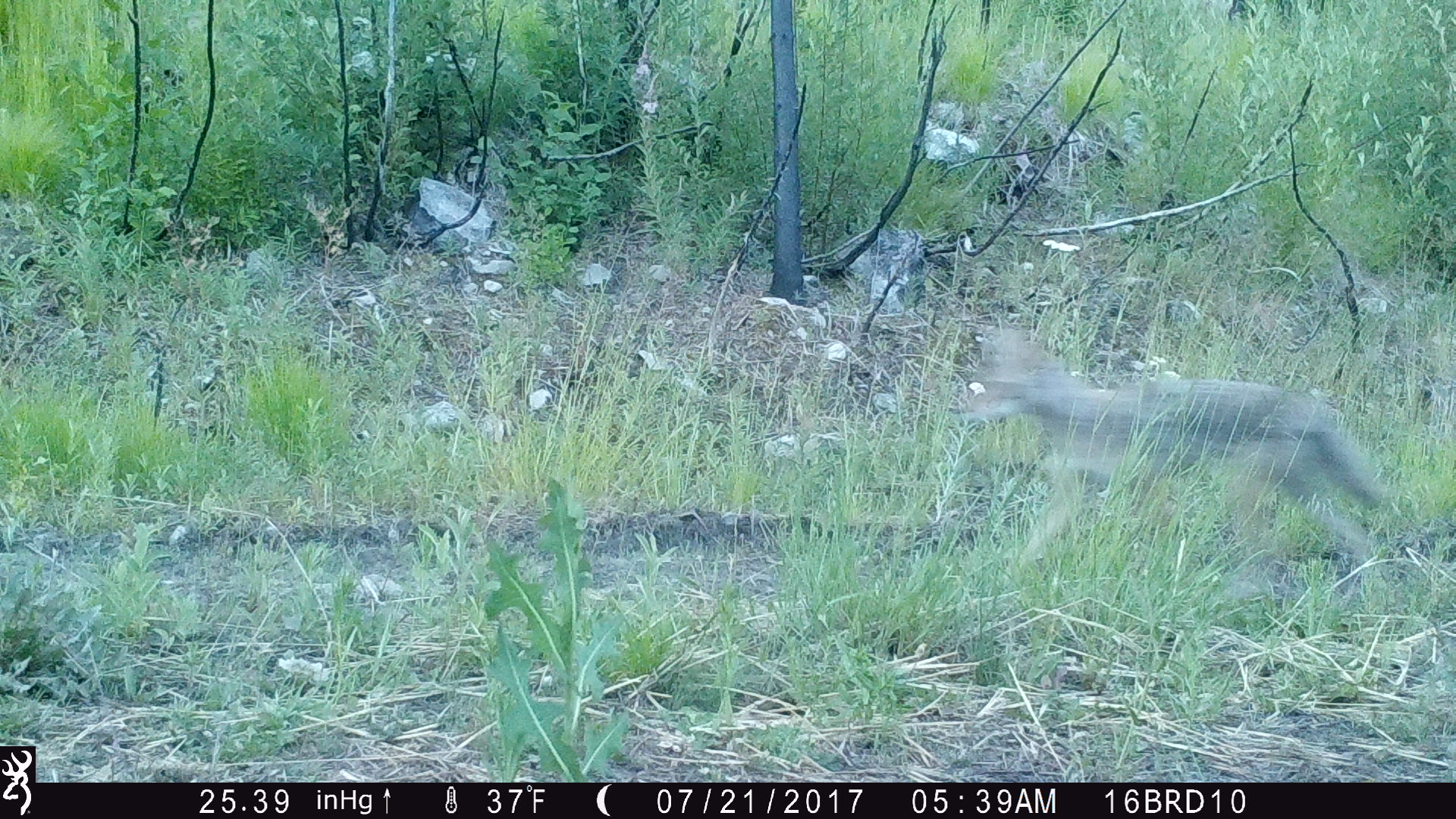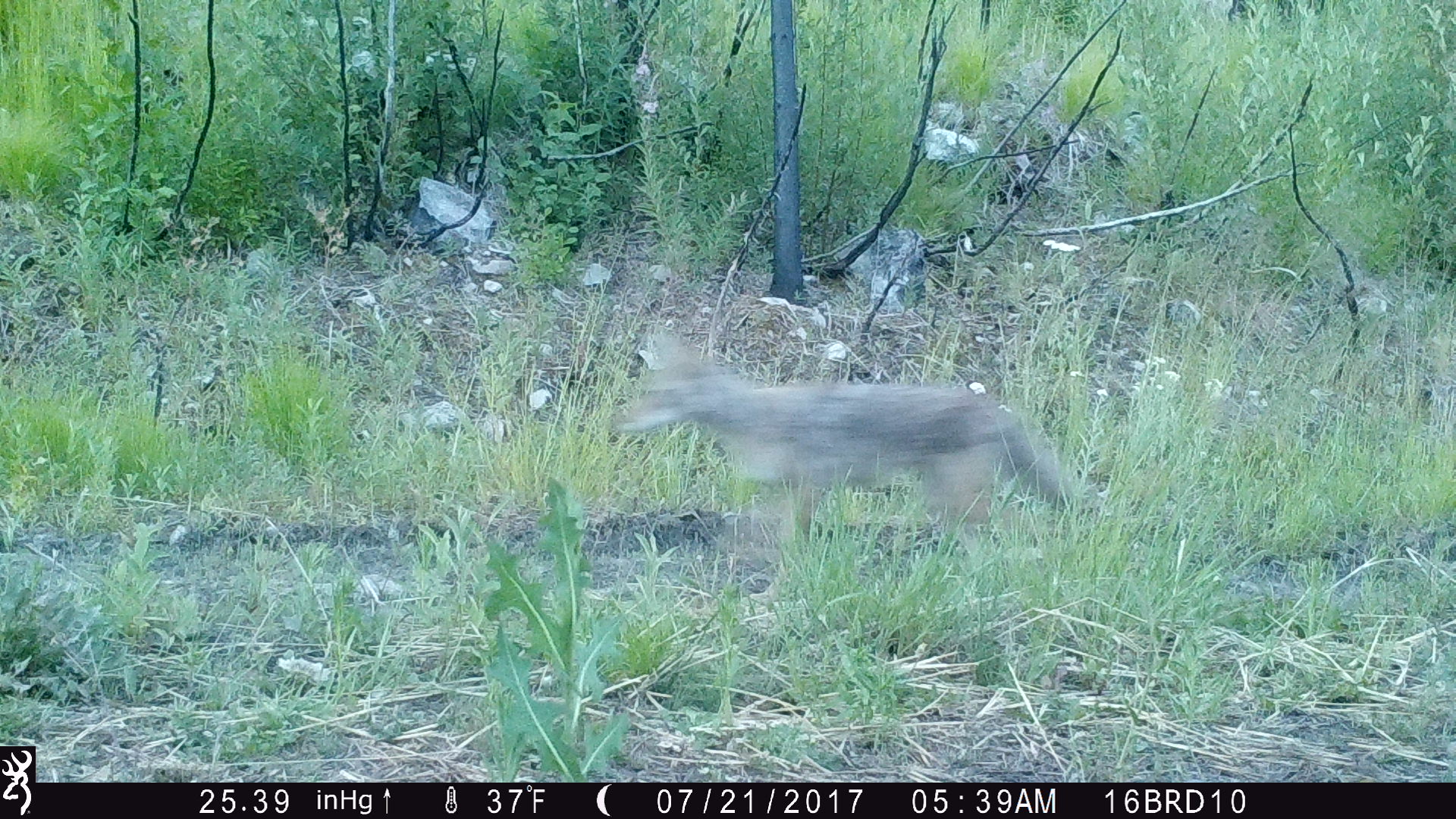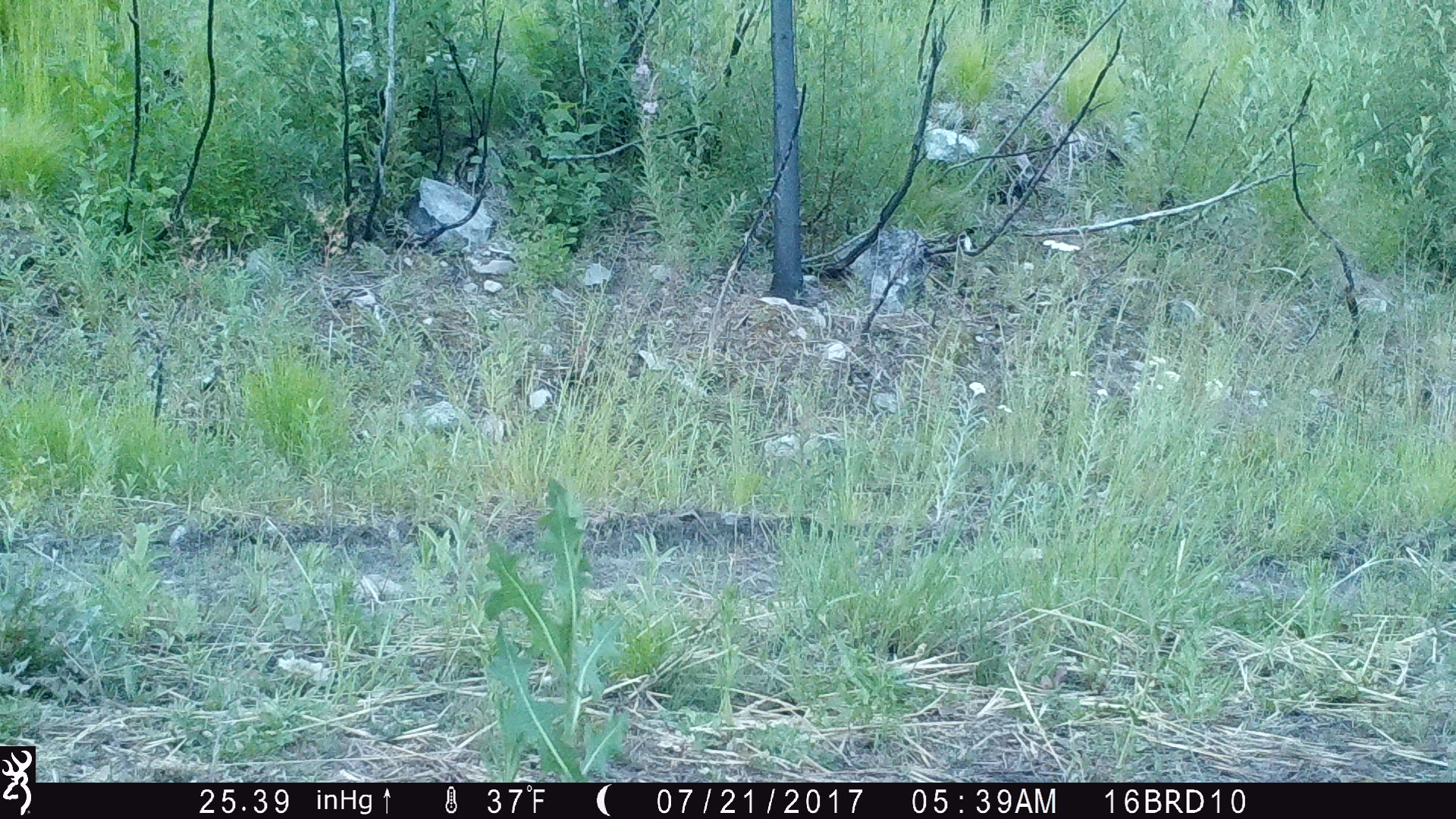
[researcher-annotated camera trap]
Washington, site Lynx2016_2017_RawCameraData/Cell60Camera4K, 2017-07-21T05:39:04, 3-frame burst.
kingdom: Animalia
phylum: Chordata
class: Mammalia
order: Carnivora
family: Canidae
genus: Canis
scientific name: Canis latrans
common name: coyote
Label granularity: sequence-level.